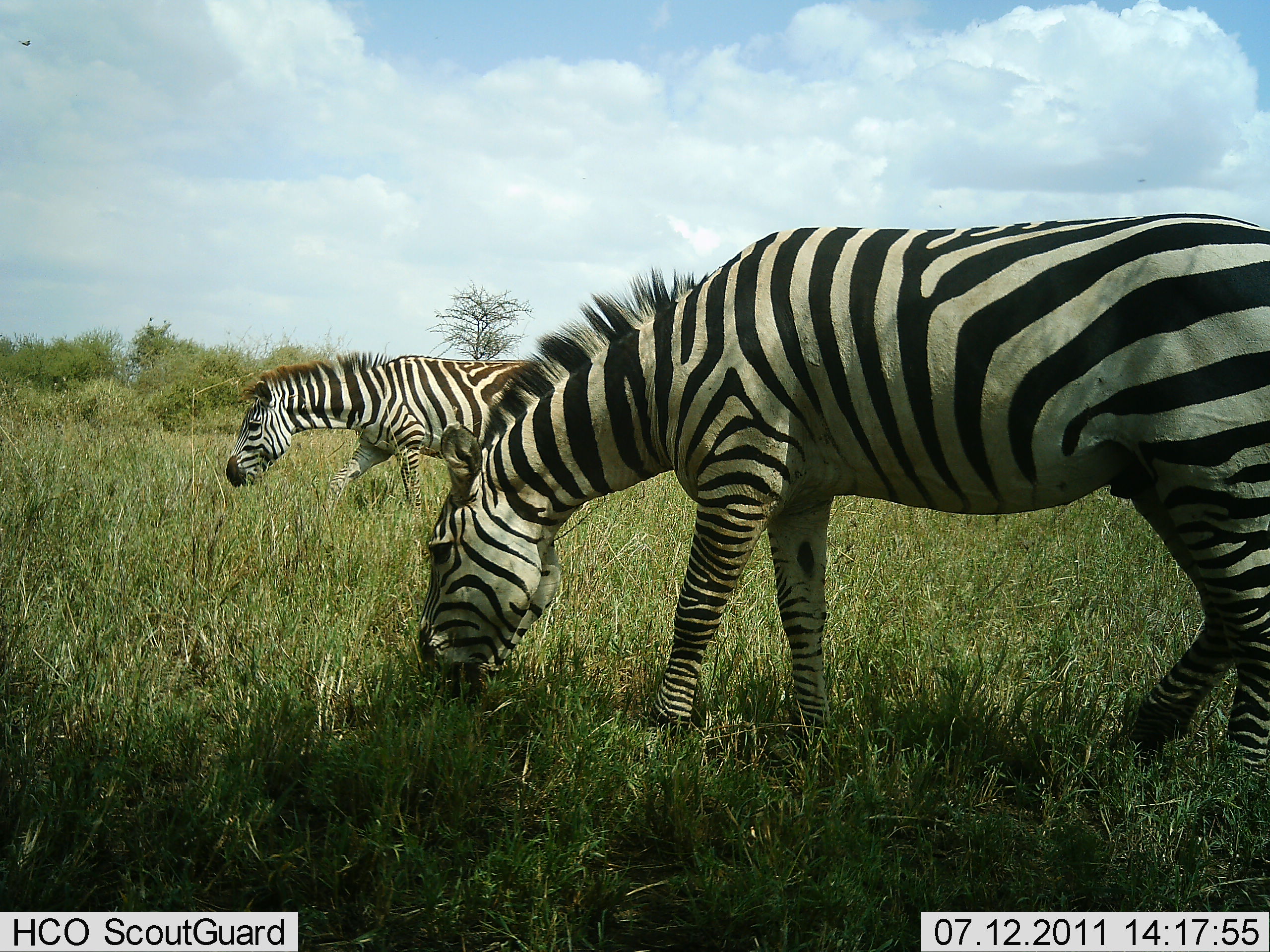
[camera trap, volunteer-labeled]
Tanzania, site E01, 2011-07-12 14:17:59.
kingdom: Animalia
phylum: Chordata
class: Mammalia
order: Perissodactyla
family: Equidae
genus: Equus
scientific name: Equus quagga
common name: plains zebra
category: zebra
Zebra (plains zebra) (Equus quagga), count 2. Behavior (volunteer vote fractions): standing 38%, resting 0%, moving 15%, interacting 0%. Young present (vote fraction): 0%. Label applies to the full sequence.